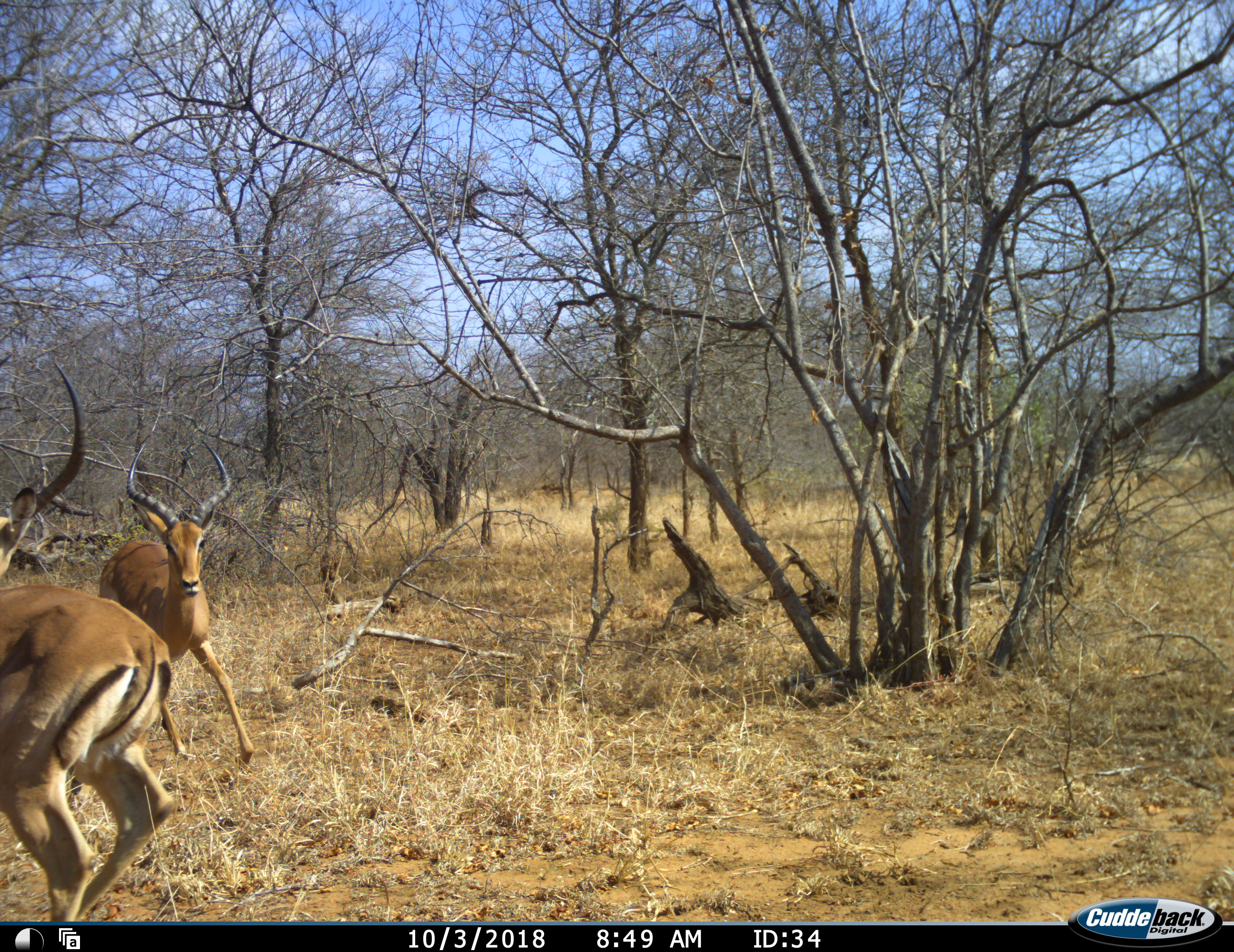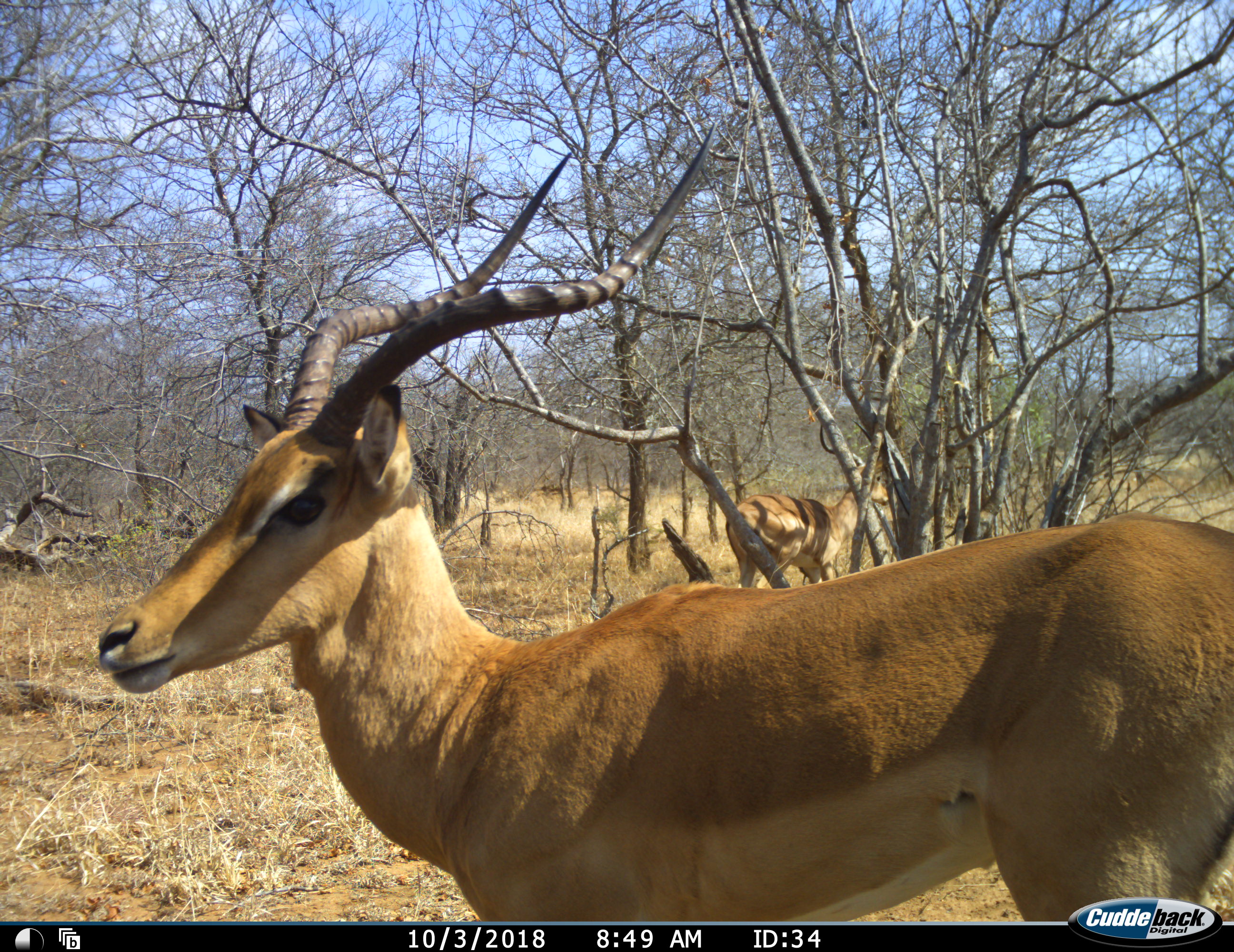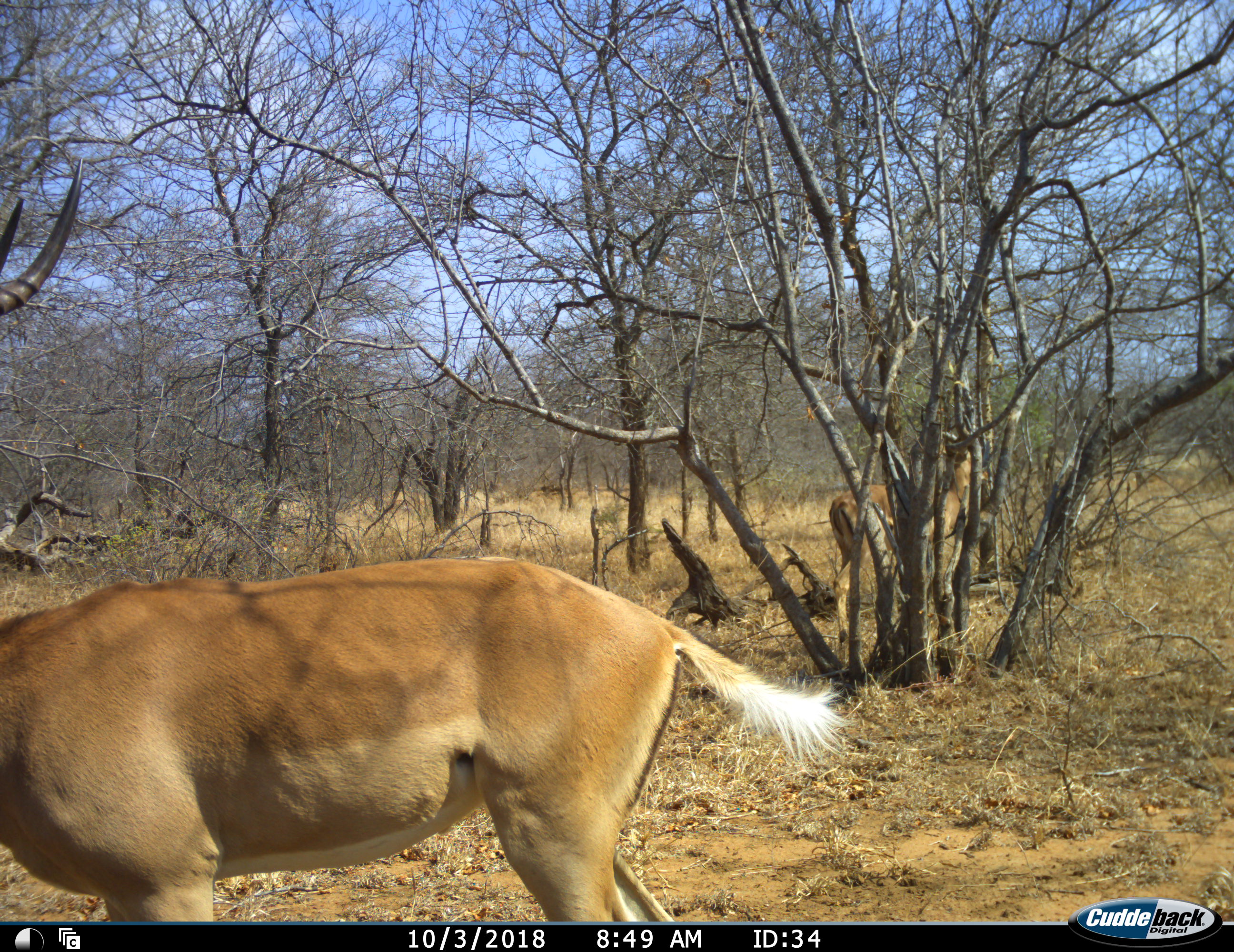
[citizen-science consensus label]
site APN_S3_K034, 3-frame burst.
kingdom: Animalia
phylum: Chordata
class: Mammalia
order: Artiodactyla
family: Bovidae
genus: Aepyceros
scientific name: Aepyceros melampus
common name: impala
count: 2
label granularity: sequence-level